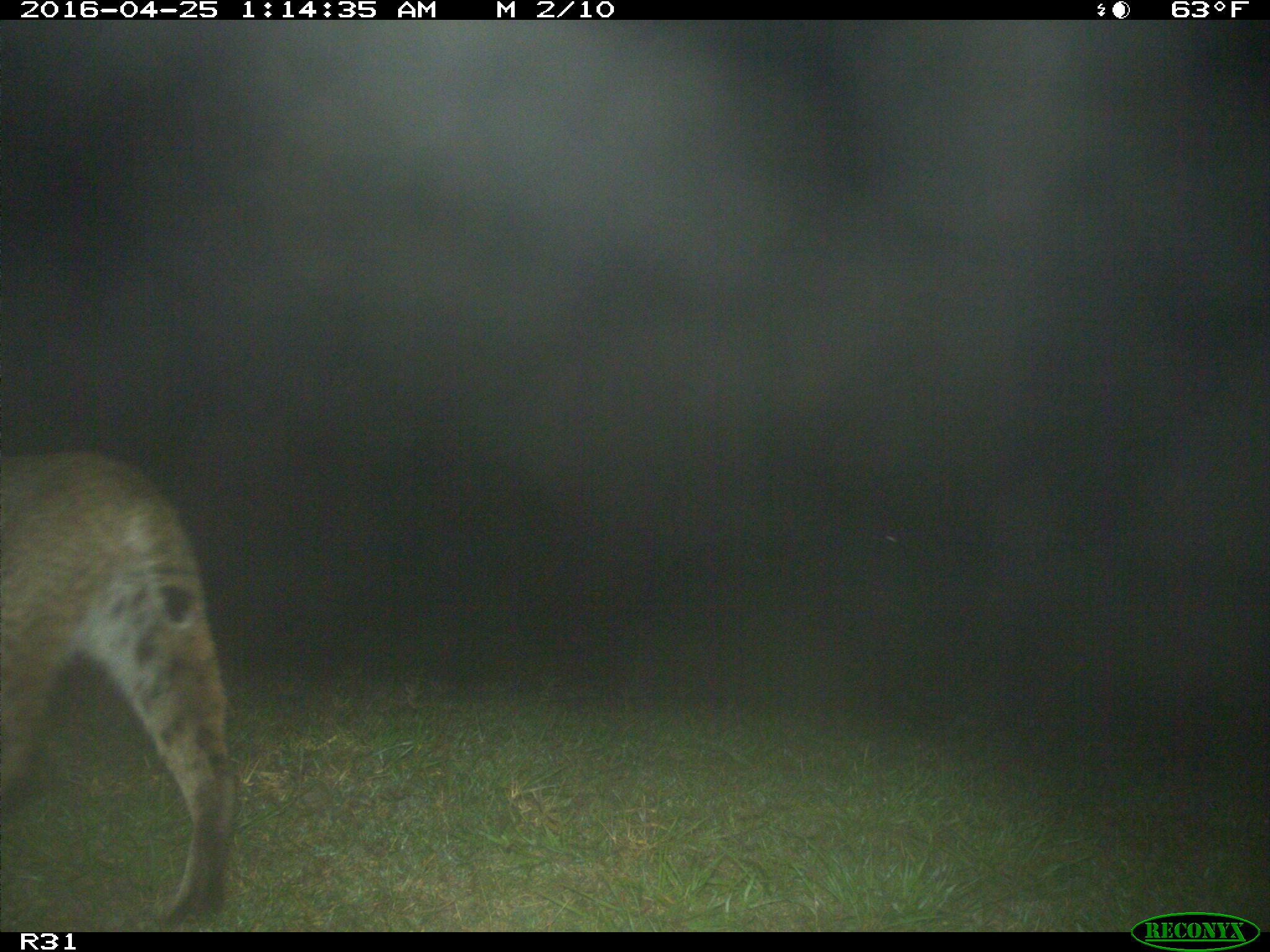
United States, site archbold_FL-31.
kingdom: Animalia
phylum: Chordata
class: Mammalia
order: Carnivora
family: Felidae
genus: Lynx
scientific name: Lynx rufus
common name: bobcat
Lynx rufus (bobcat).